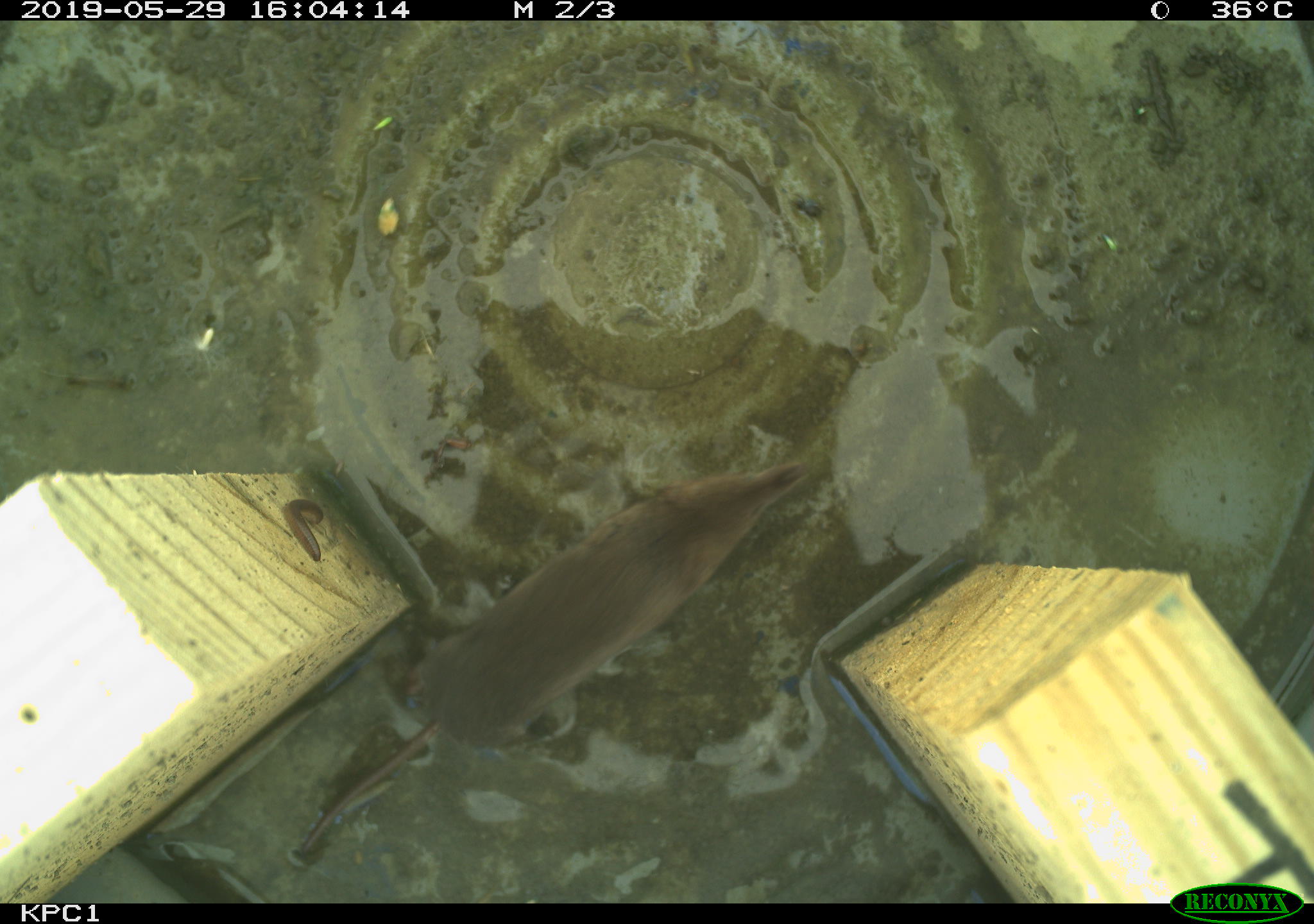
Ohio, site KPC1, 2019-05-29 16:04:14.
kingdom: Animalia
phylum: Chordata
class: Mammalia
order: Eulipotyphla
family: Soricidae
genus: Sorex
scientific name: Sorex cinereus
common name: masked shrew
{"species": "masked shrew (Sorex cinereus)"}